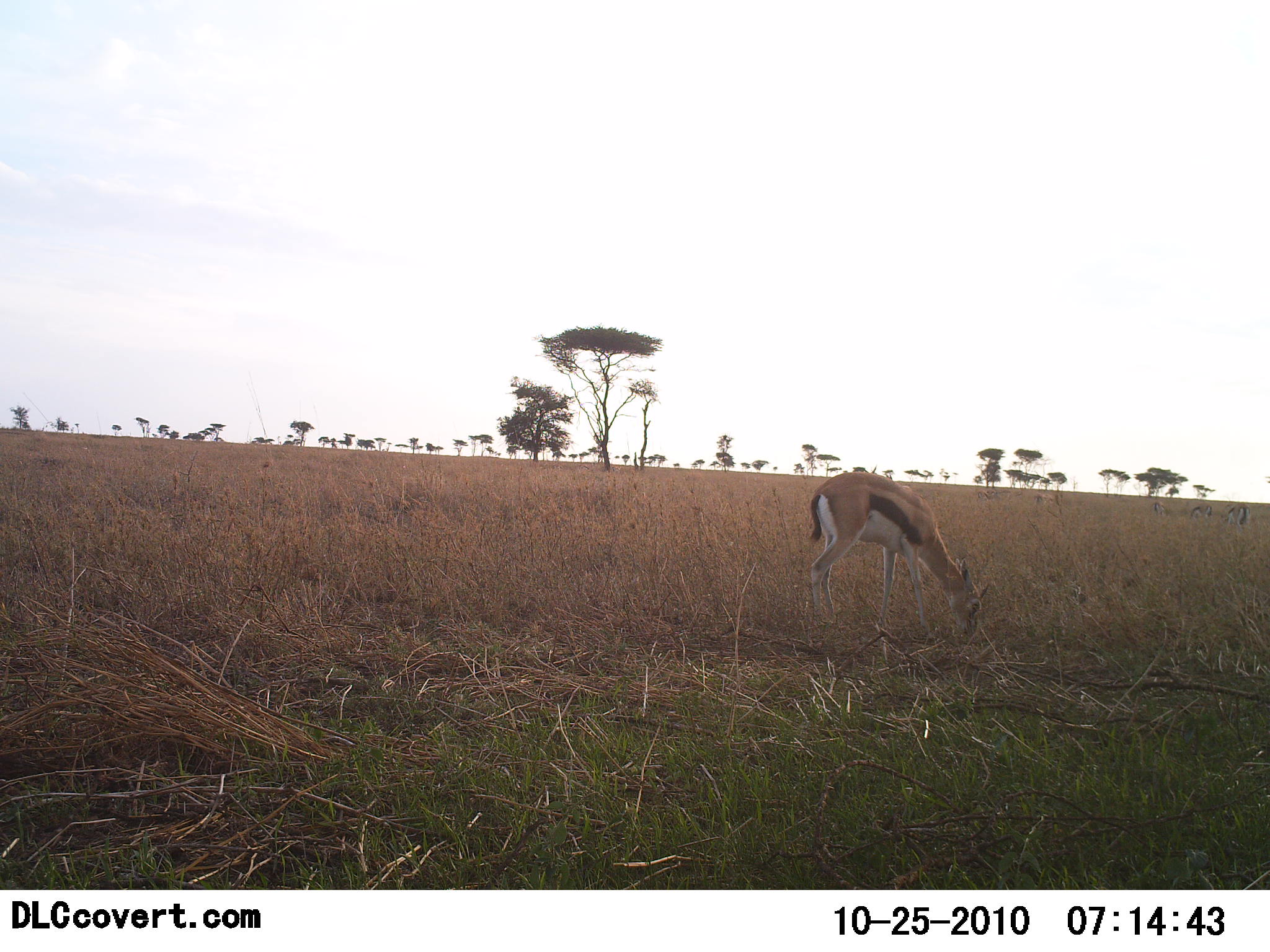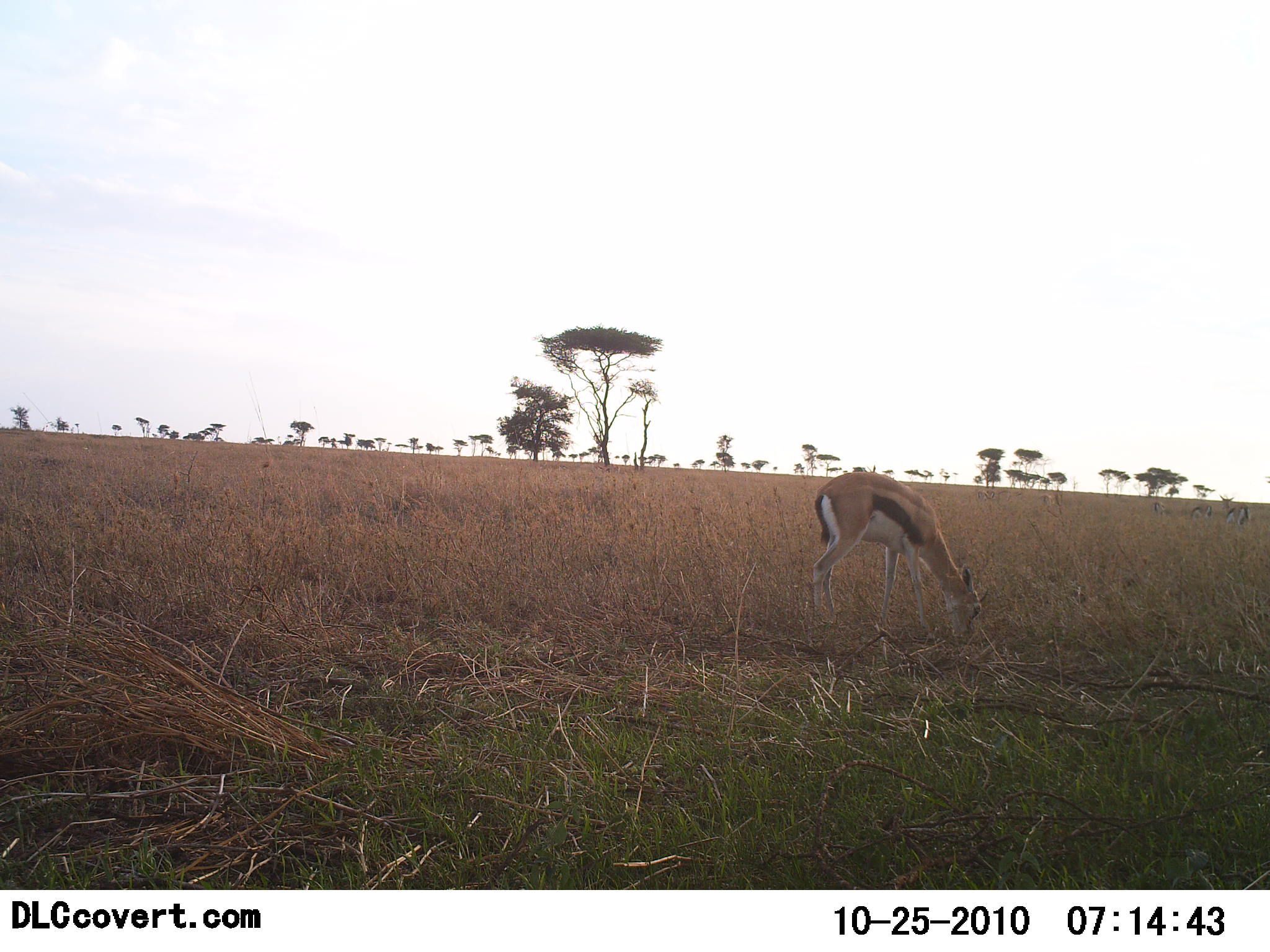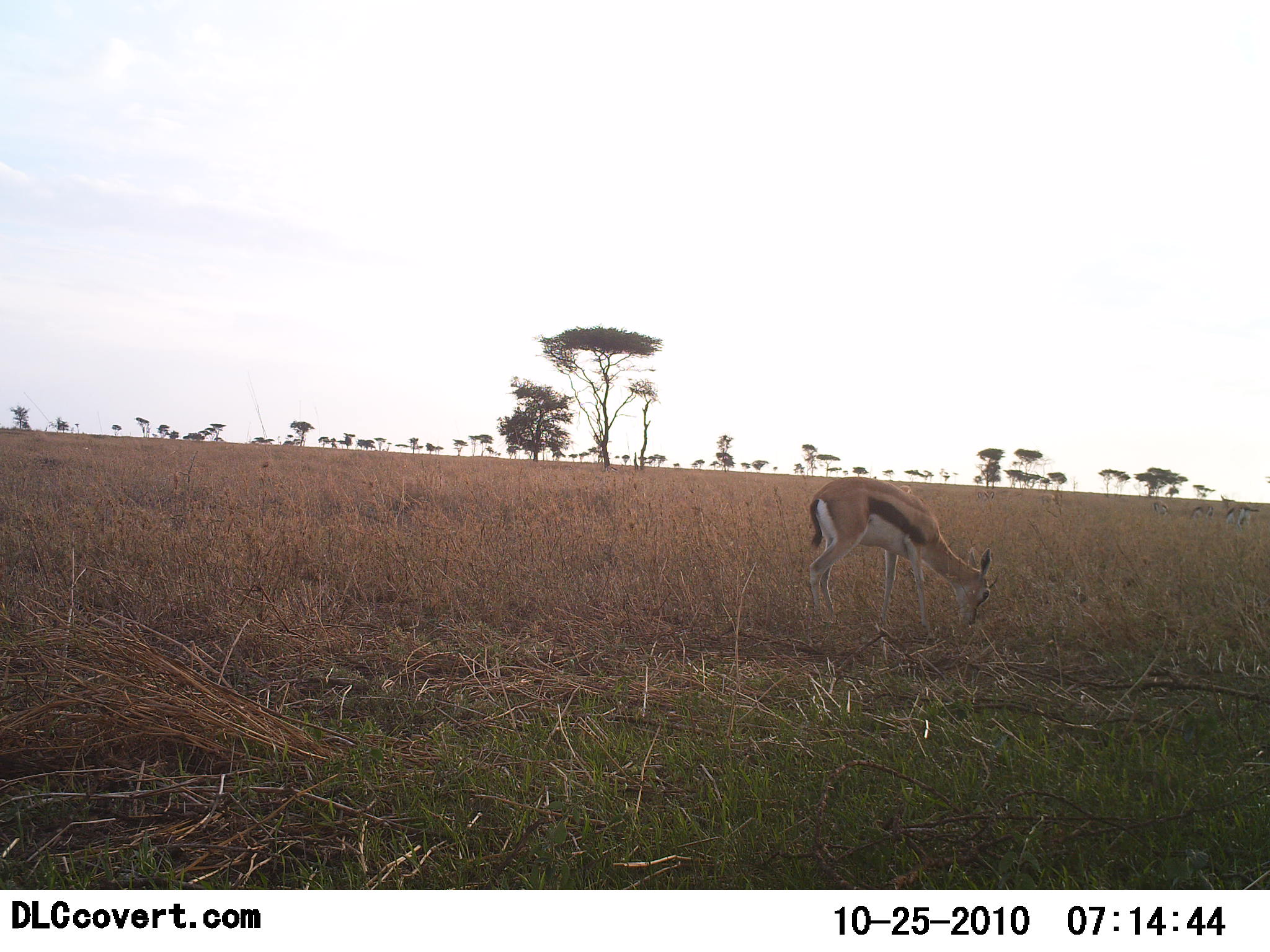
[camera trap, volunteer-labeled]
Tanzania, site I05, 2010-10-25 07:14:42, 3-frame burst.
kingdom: Animalia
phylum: Chordata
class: Mammalia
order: Artiodactyla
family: Bovidae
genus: Eudorcas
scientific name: Eudorcas thomsonii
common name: thomson's gazelle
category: gazellethomsons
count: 1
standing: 27%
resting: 9%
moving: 9%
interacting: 0%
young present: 0%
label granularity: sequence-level